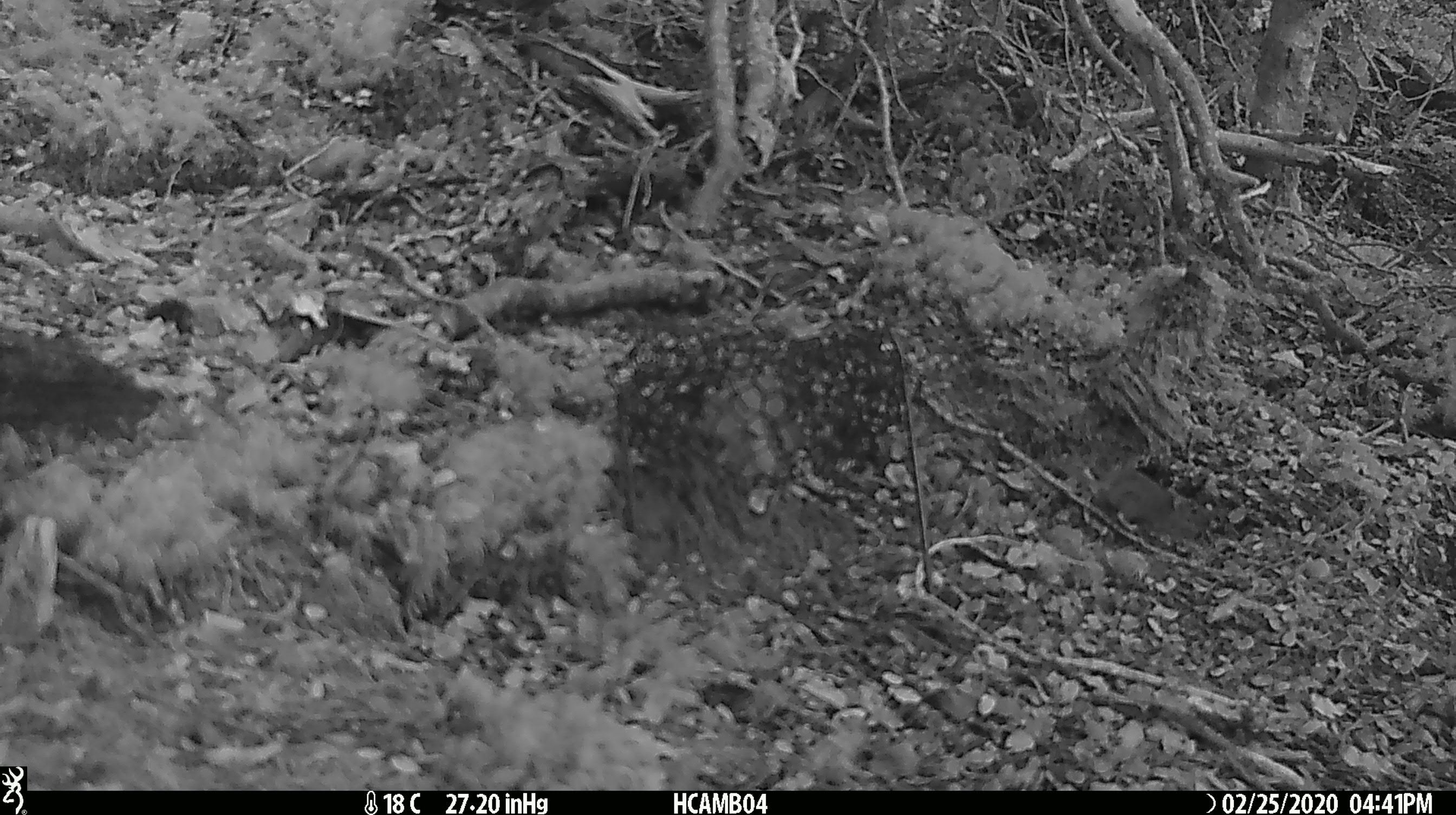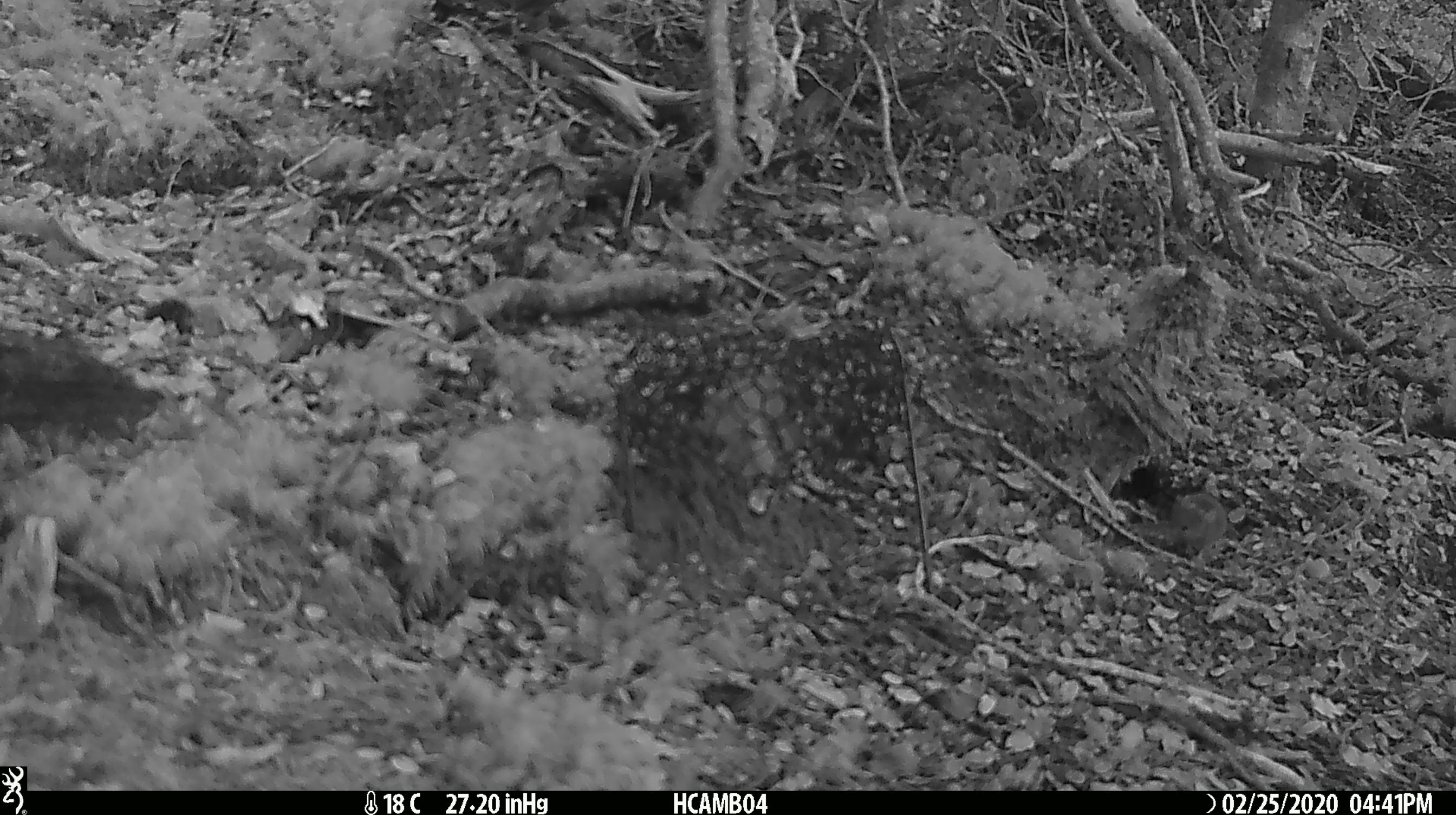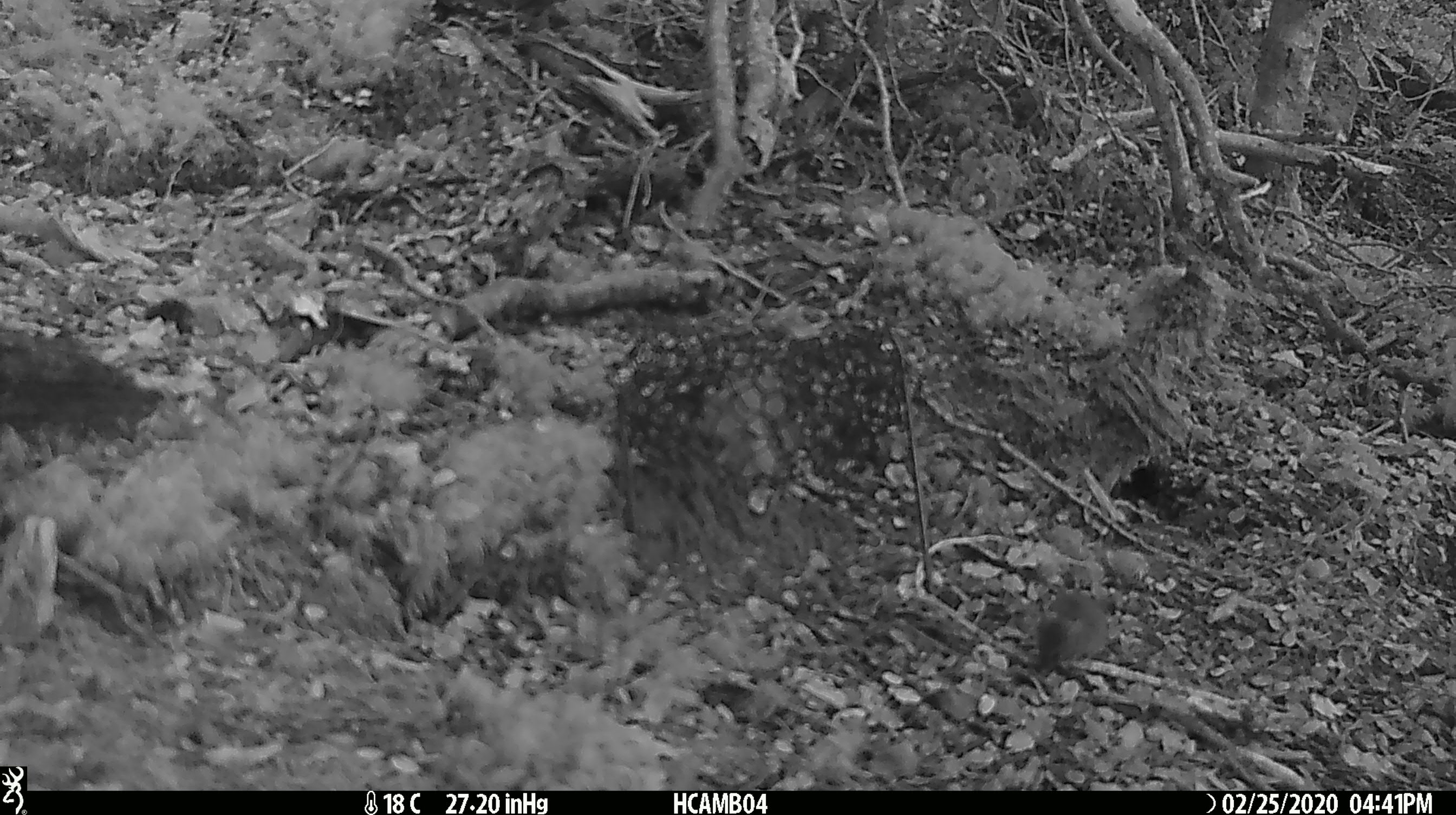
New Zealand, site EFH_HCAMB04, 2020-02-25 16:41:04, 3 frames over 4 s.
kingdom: Animalia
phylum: Chordata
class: Mammalia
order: Rodentia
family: Muridae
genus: Mus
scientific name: Mus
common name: mouse